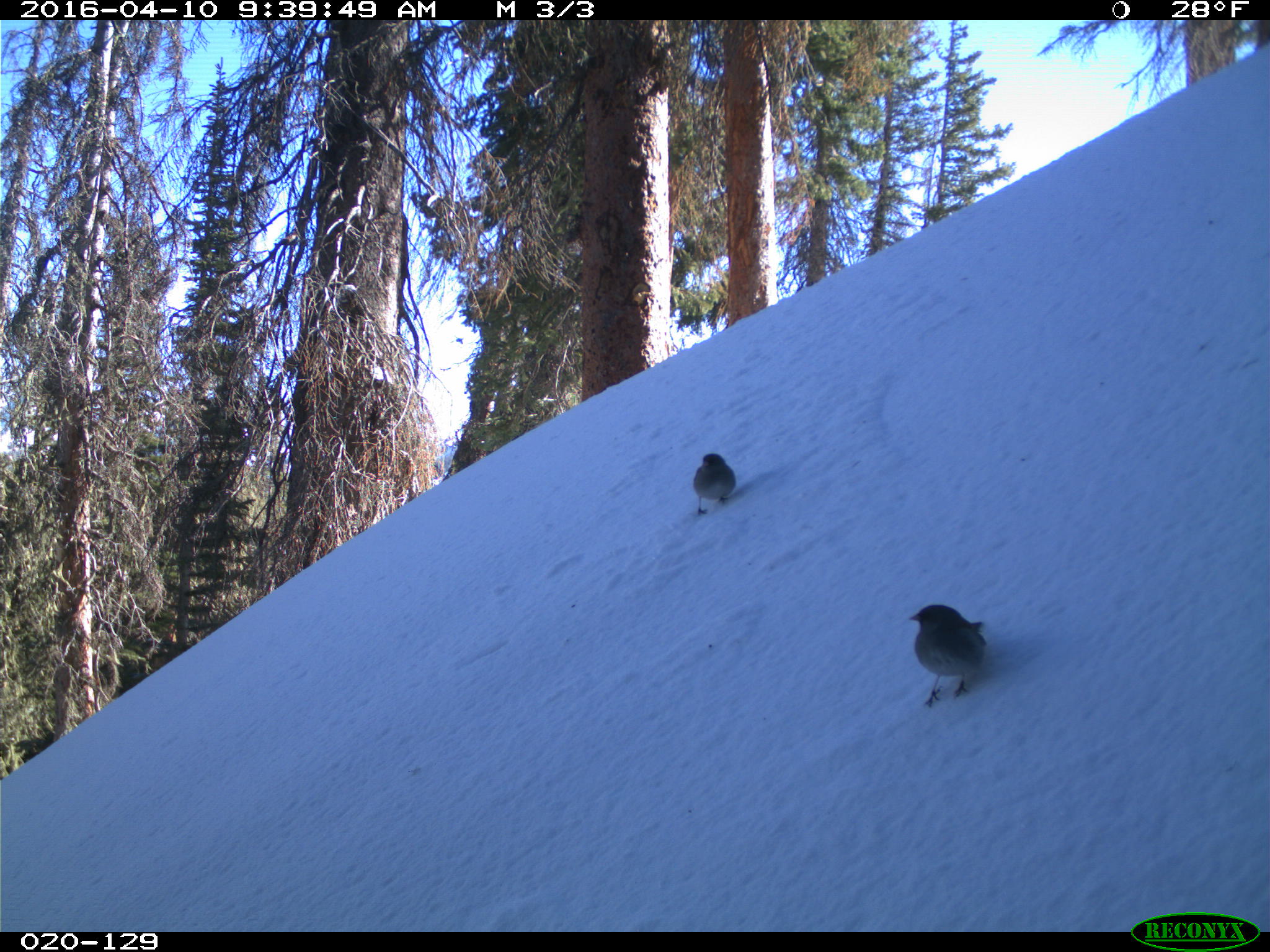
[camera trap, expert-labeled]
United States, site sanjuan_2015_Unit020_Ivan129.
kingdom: Animalia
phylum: Chordata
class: Aves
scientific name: Aves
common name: birds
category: unidentified bird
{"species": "unidentified bird (birds) (Aves)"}